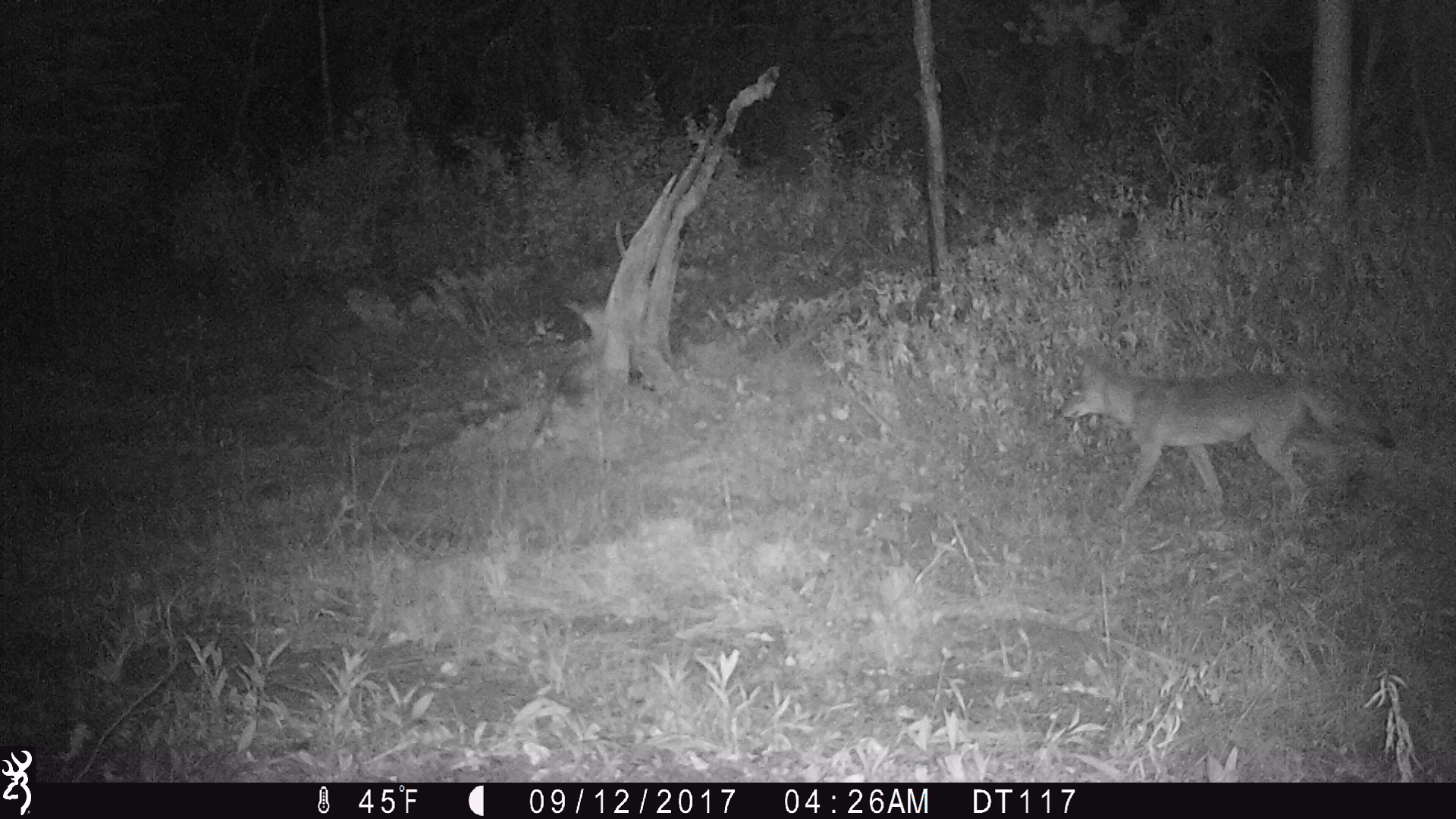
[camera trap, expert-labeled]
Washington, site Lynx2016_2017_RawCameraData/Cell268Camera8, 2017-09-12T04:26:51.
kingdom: Animalia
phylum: Chordata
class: Mammalia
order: Carnivora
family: Canidae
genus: Canis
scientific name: Canis latrans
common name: coyote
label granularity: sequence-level